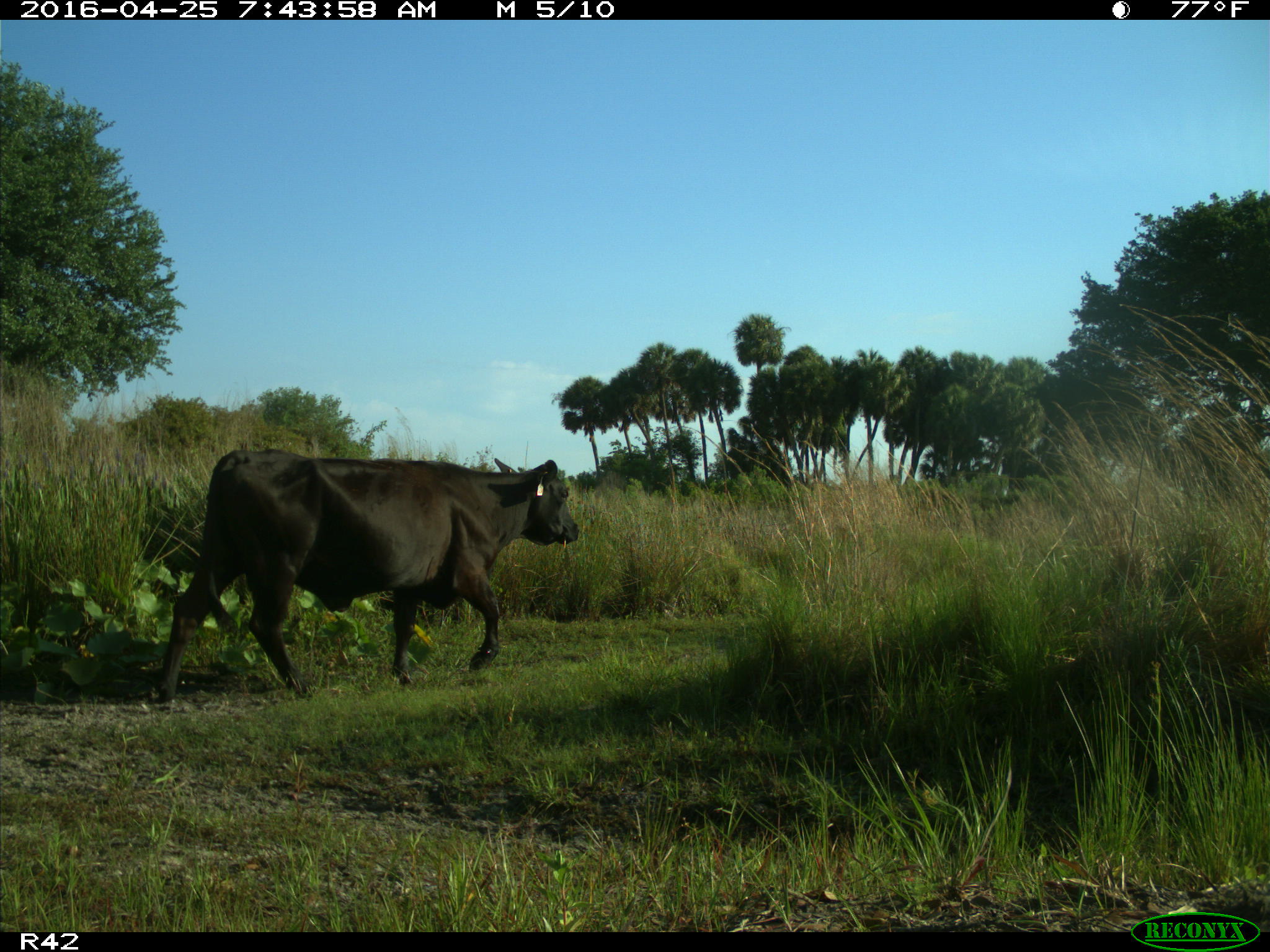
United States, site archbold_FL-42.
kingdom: Animalia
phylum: Chordata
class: Mammalia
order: Artiodactyla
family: Bovidae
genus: Bos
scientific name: Bos taurus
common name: domestic cow